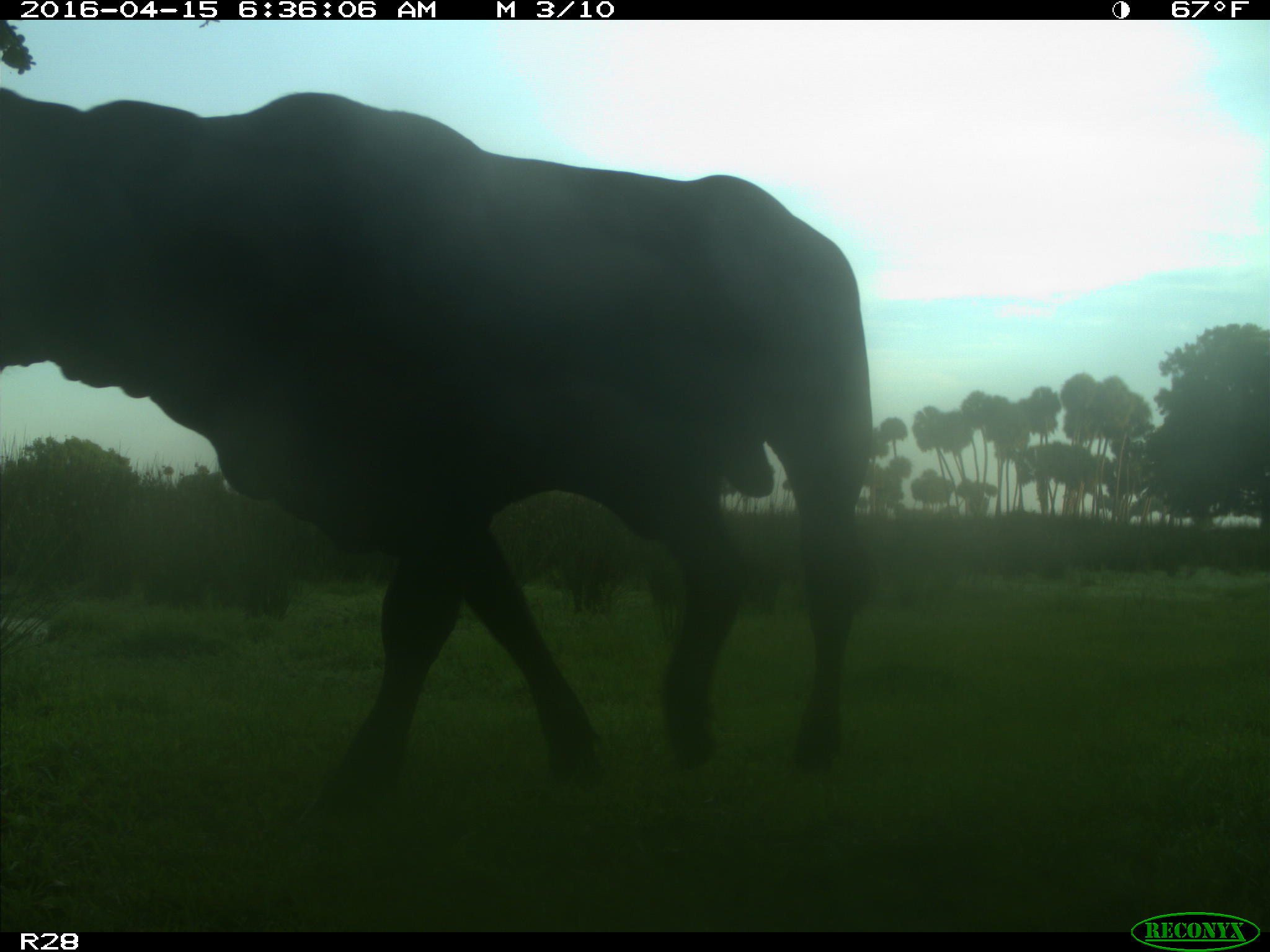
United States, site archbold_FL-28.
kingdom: Animalia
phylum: Chordata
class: Mammalia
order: Artiodactyla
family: Bovidae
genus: Bos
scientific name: Bos taurus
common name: domestic cow